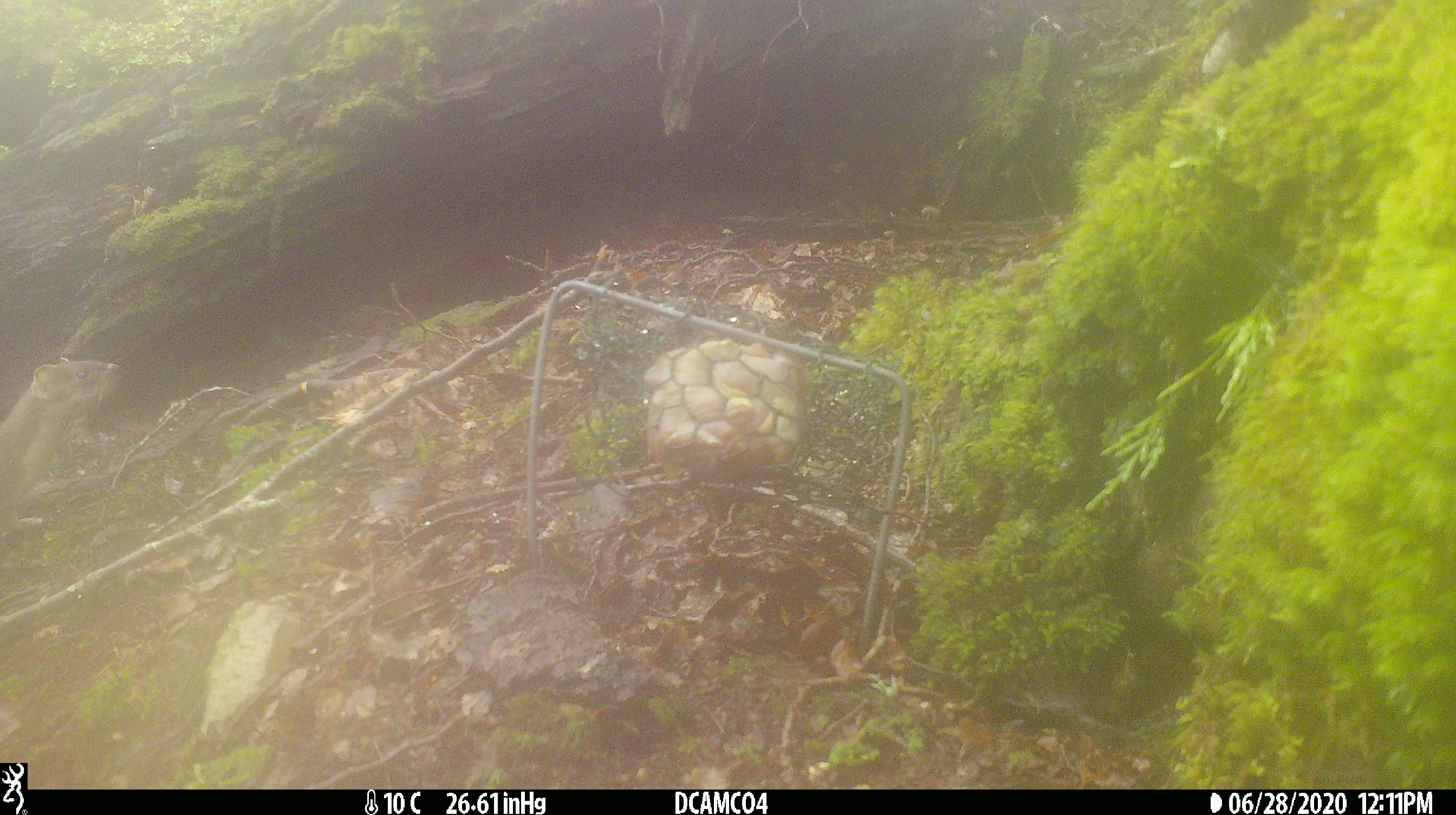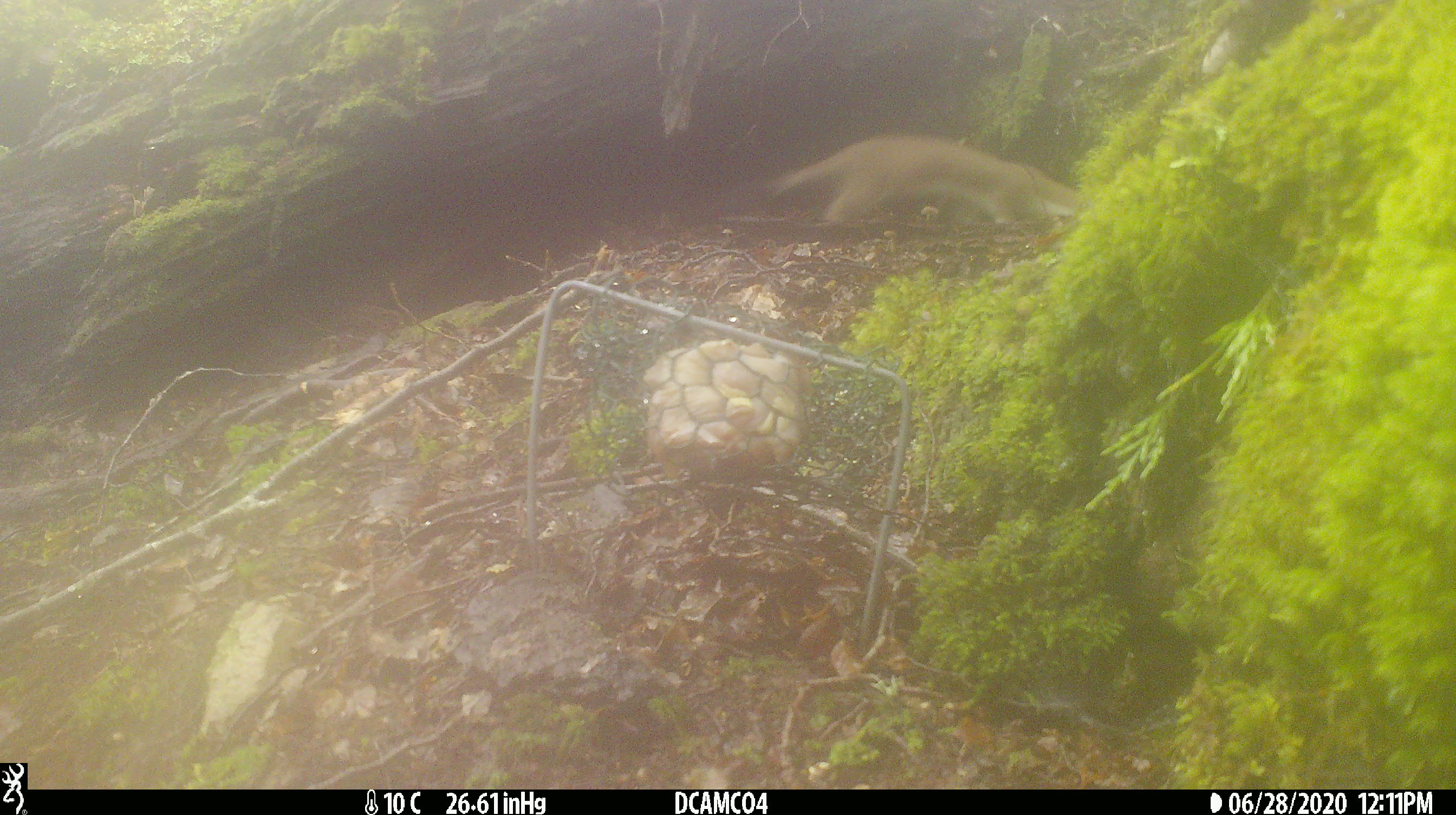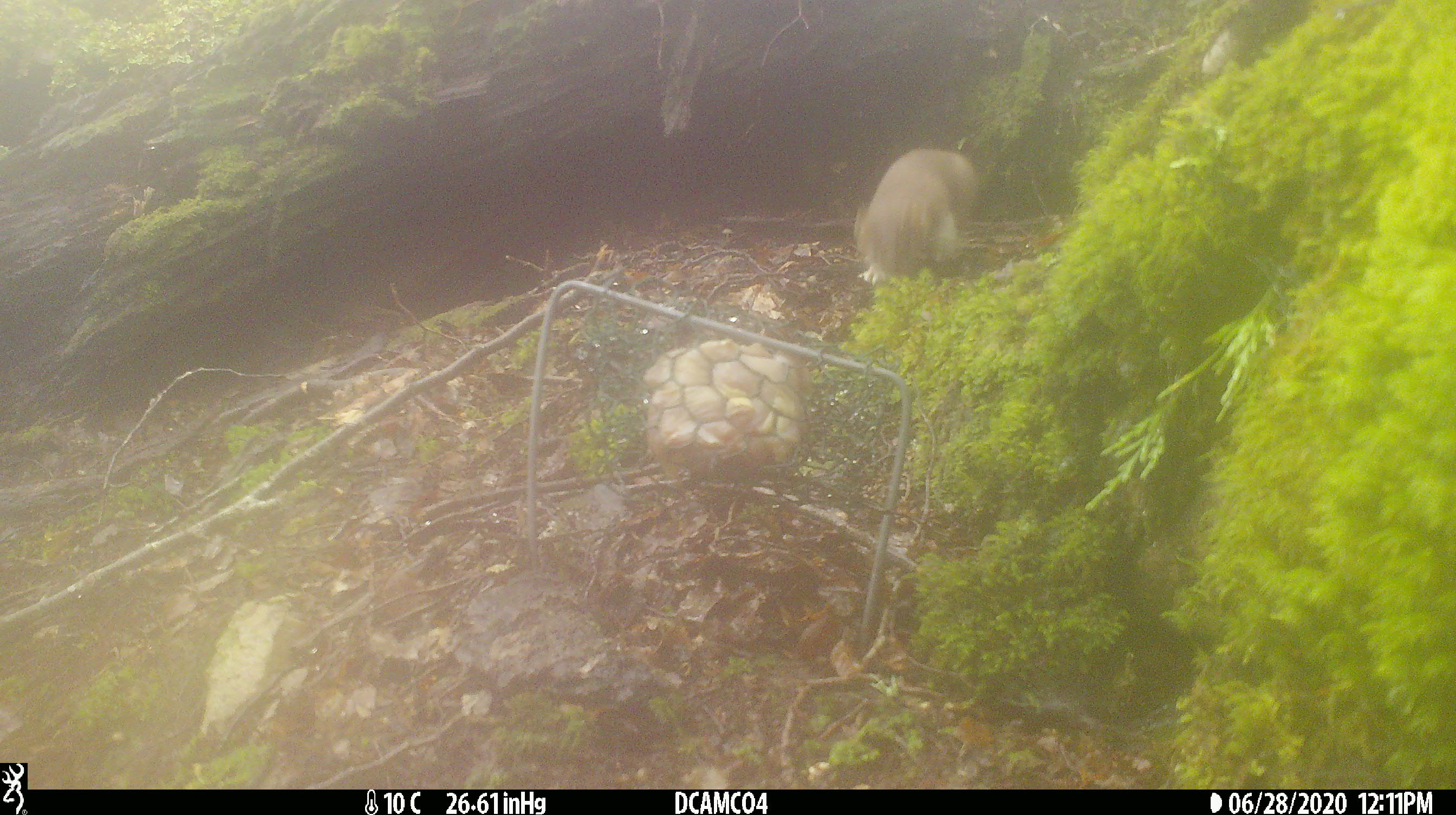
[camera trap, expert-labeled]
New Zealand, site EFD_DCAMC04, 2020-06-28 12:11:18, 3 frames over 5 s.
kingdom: Animalia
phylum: Chordata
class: Mammalia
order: Carnivora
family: Mustelidae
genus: Mustela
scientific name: Mustela erminea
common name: stoat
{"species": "stoat (Mustela erminea)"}